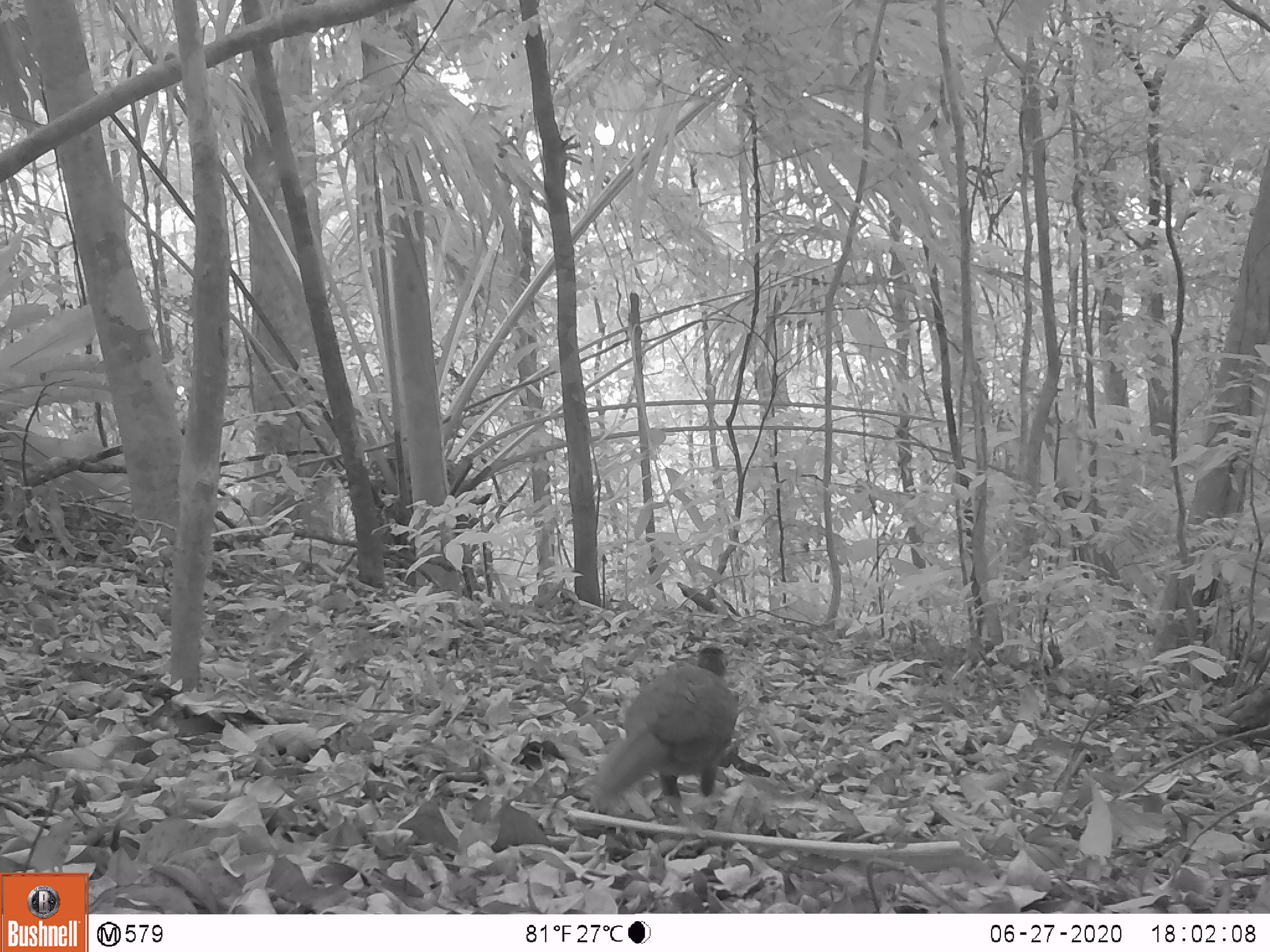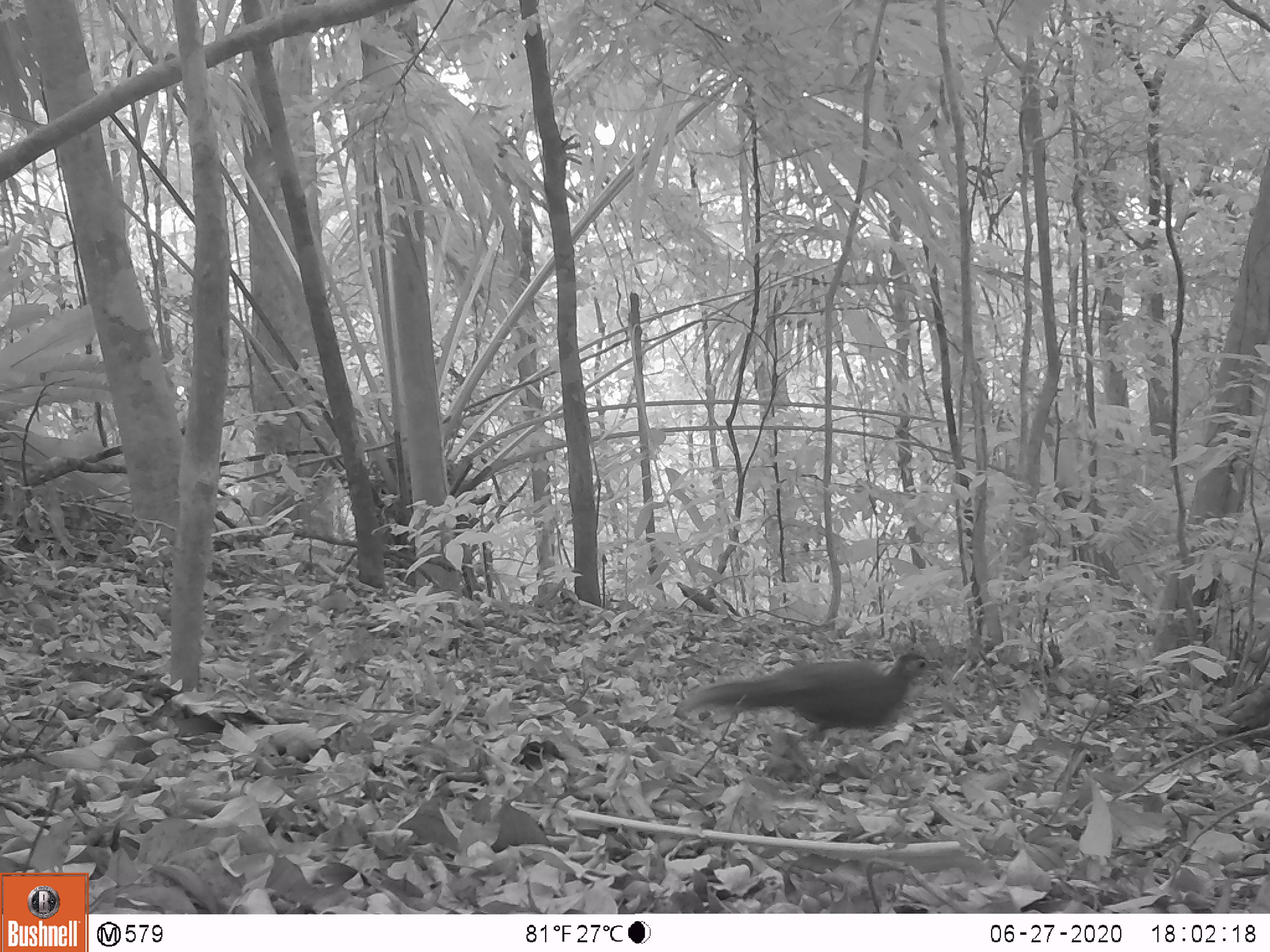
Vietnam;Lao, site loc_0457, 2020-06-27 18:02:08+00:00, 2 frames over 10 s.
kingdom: Animalia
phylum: Chordata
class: Aves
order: Galliformes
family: Phasianidae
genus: Lophura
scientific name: Lophura nycthemera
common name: silver pheasant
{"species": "silver pheasant (Lophura nycthemera)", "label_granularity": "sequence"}